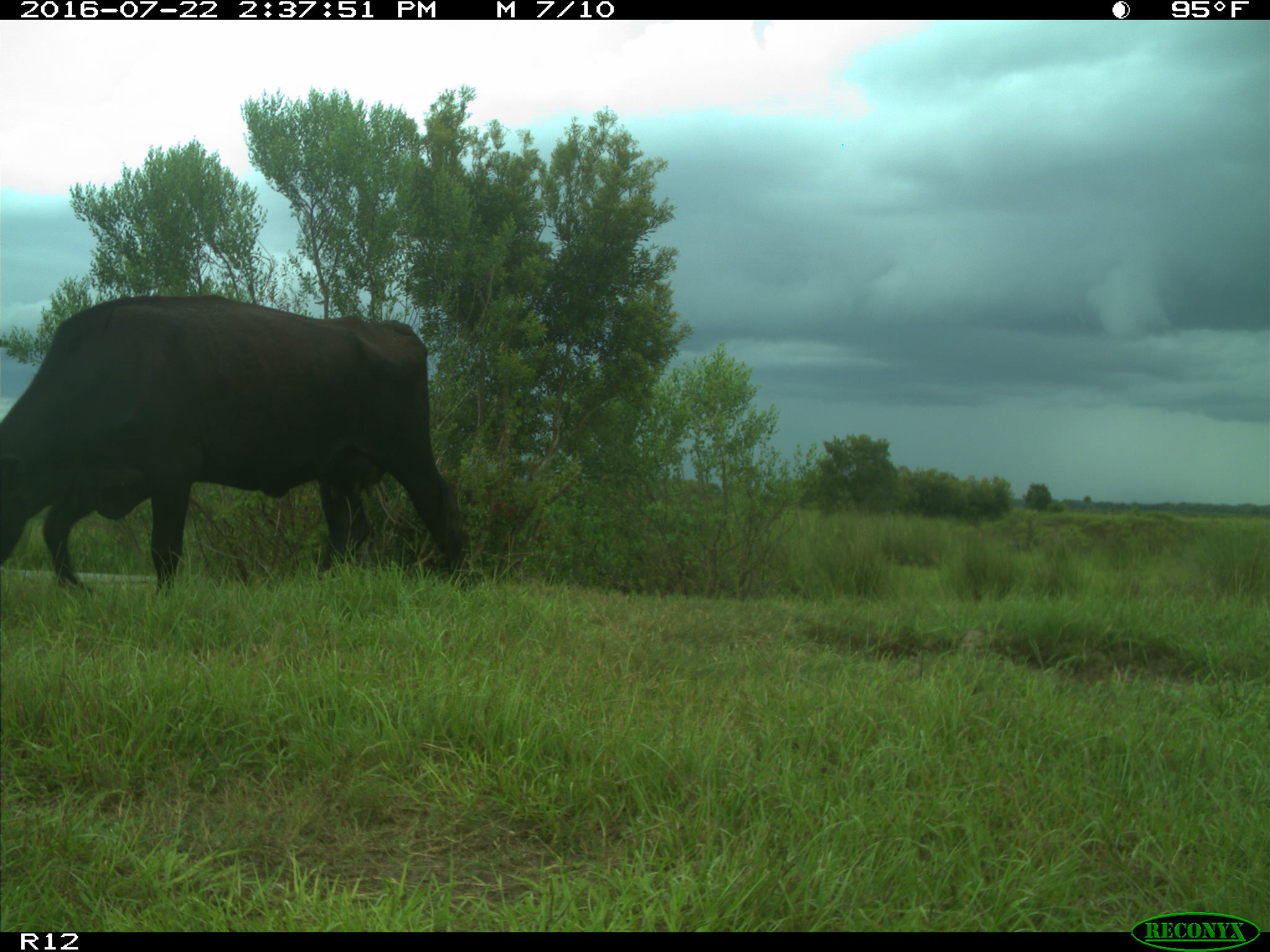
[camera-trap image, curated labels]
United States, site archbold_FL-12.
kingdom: Animalia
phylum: Chordata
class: Mammalia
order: Artiodactyla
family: Bovidae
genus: Bos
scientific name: Bos taurus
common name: domestic cow